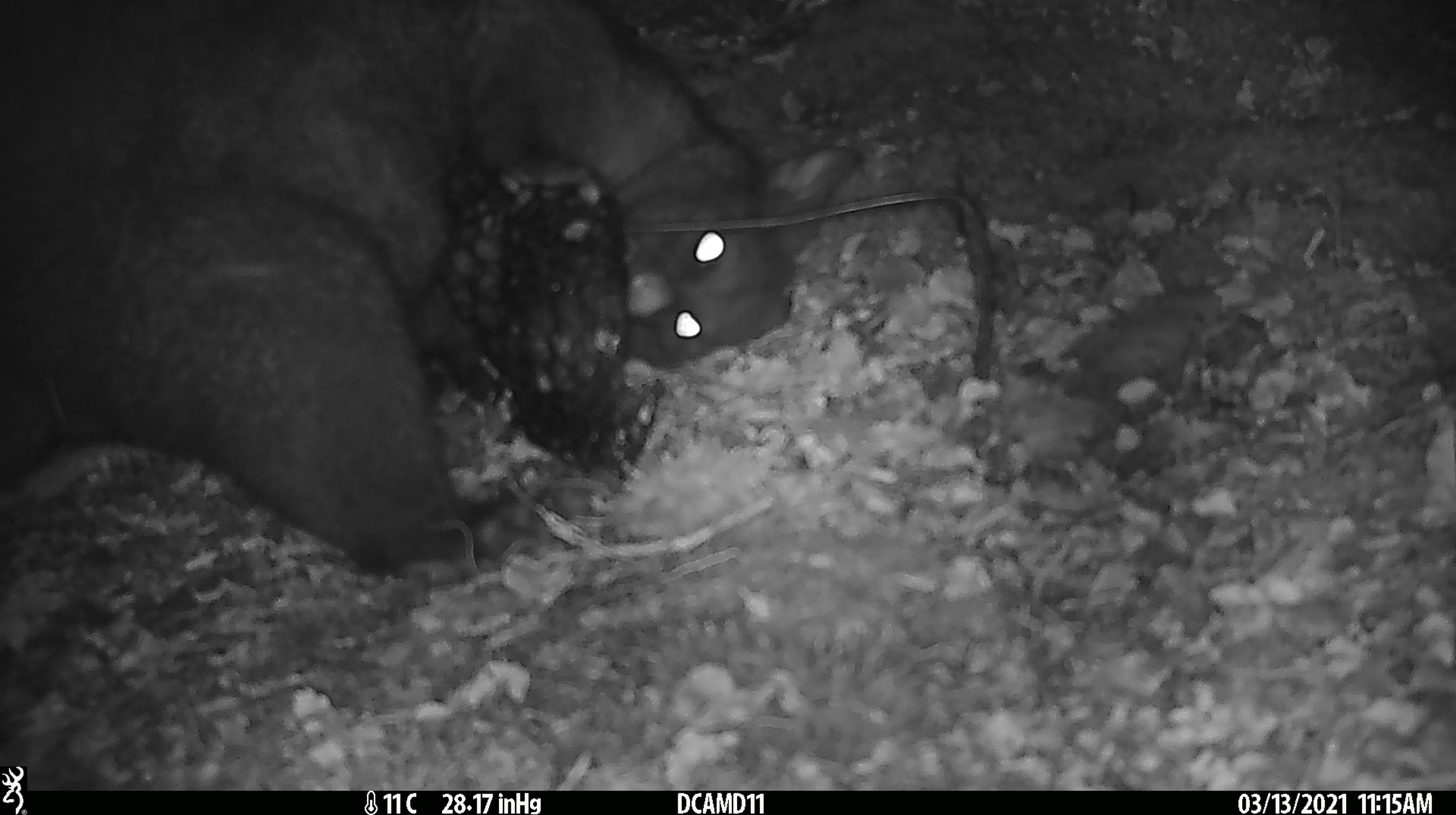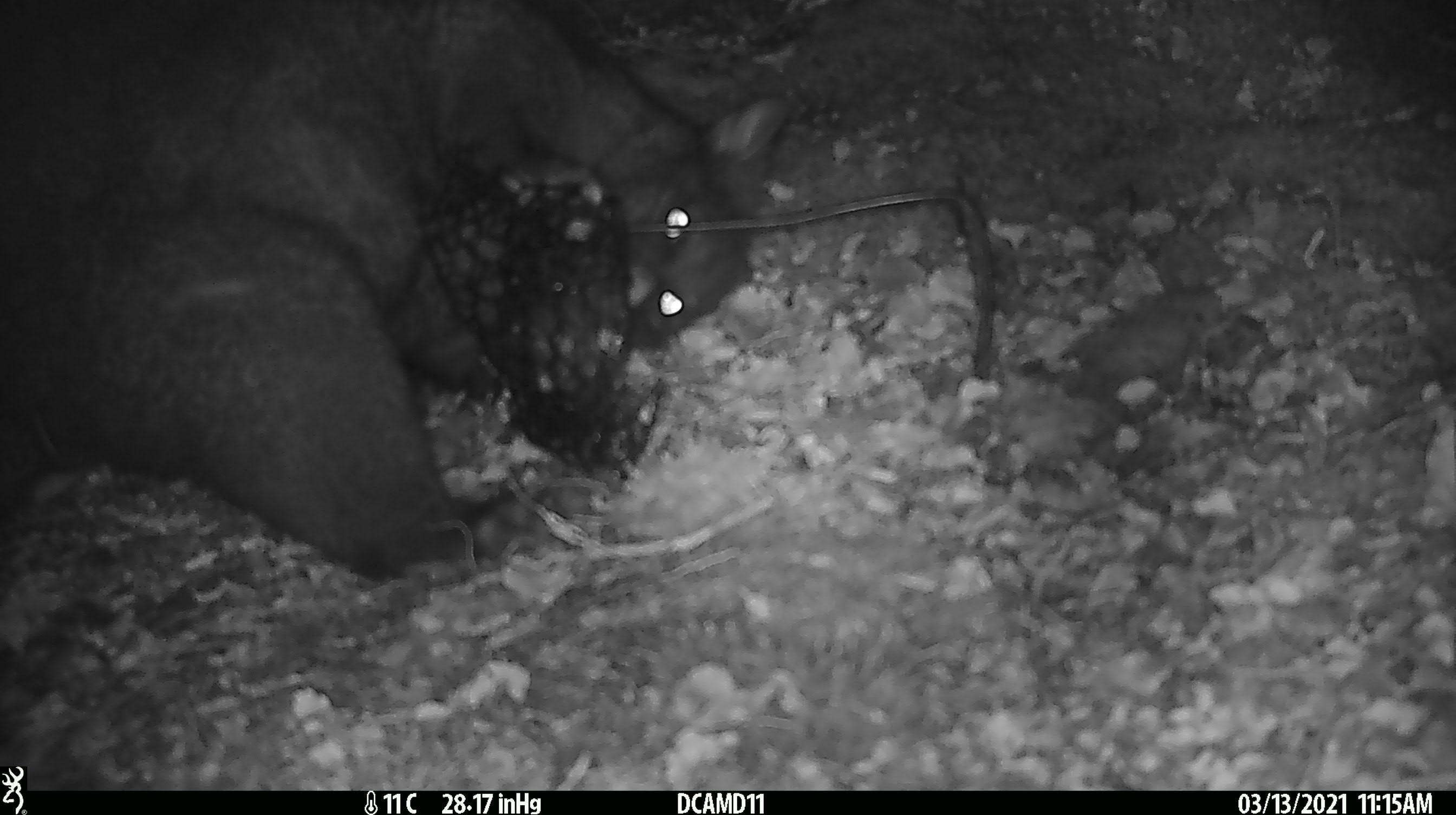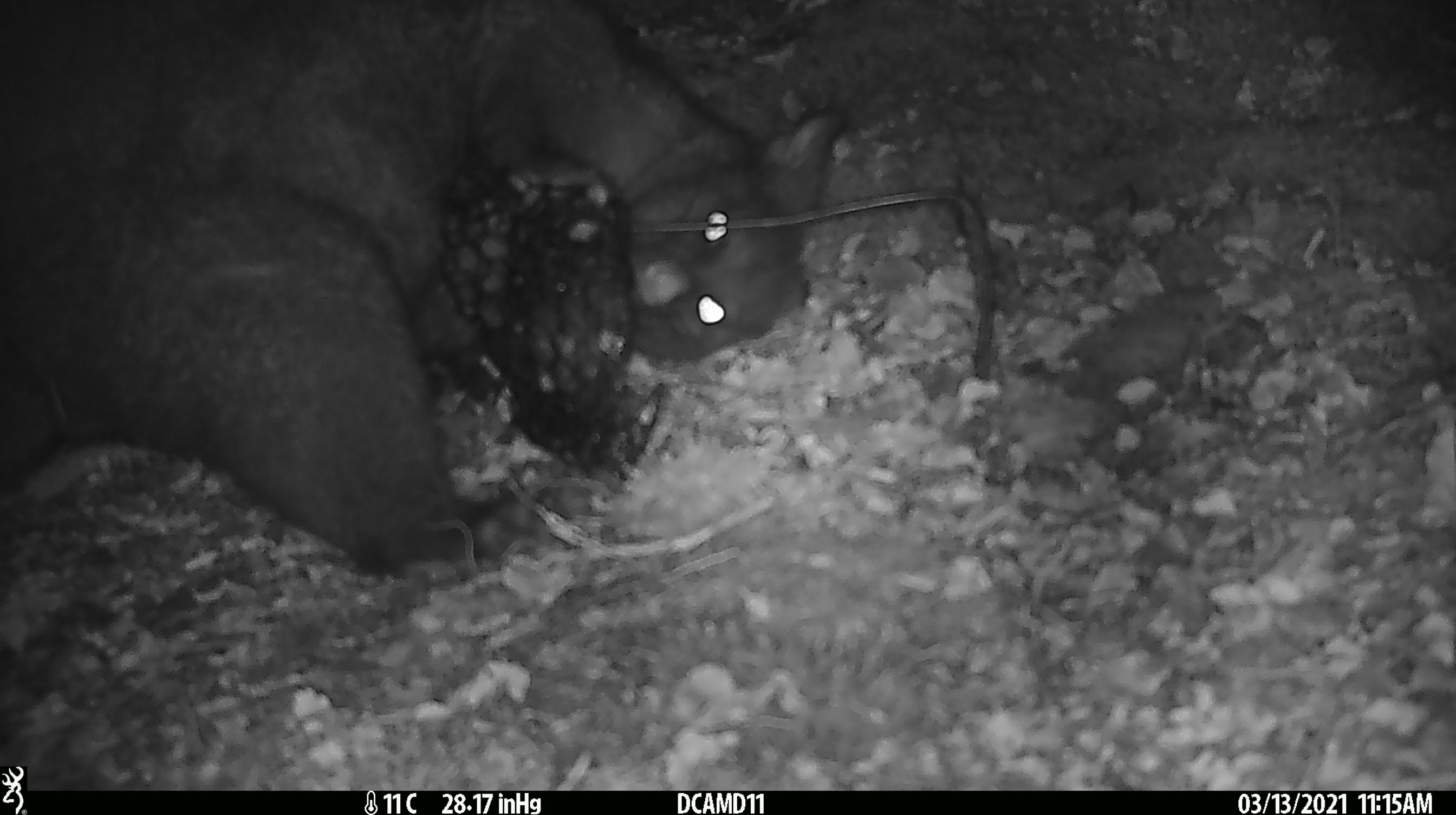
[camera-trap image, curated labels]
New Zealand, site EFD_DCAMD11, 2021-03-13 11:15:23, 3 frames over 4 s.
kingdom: Animalia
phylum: Chordata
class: Mammalia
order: Diprotodontia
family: Phalangeridae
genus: Trichosurus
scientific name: Trichosurus vulpecula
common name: common brushtail possum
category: possum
Possum (common brushtail possum) (Trichosurus vulpecula).